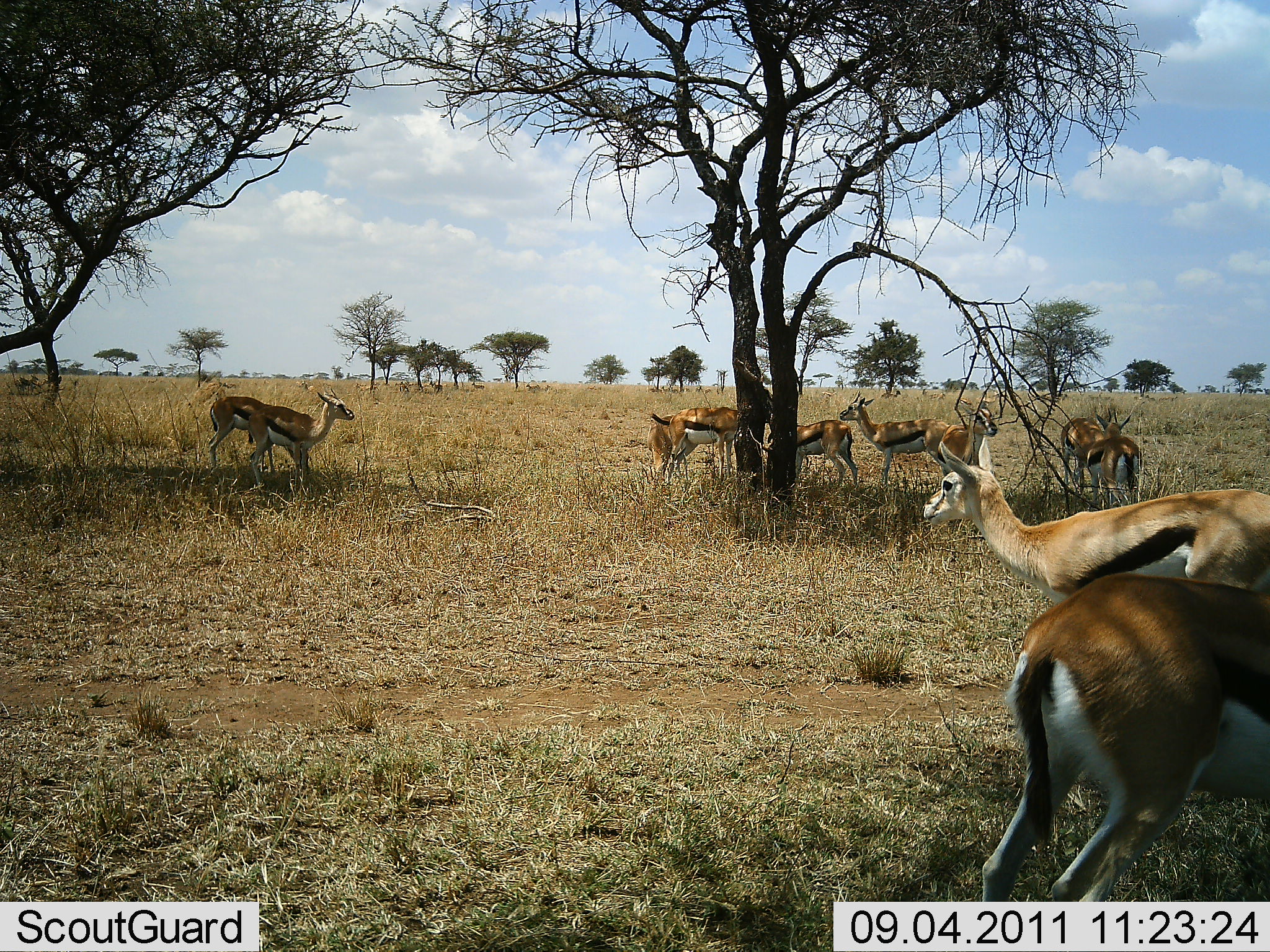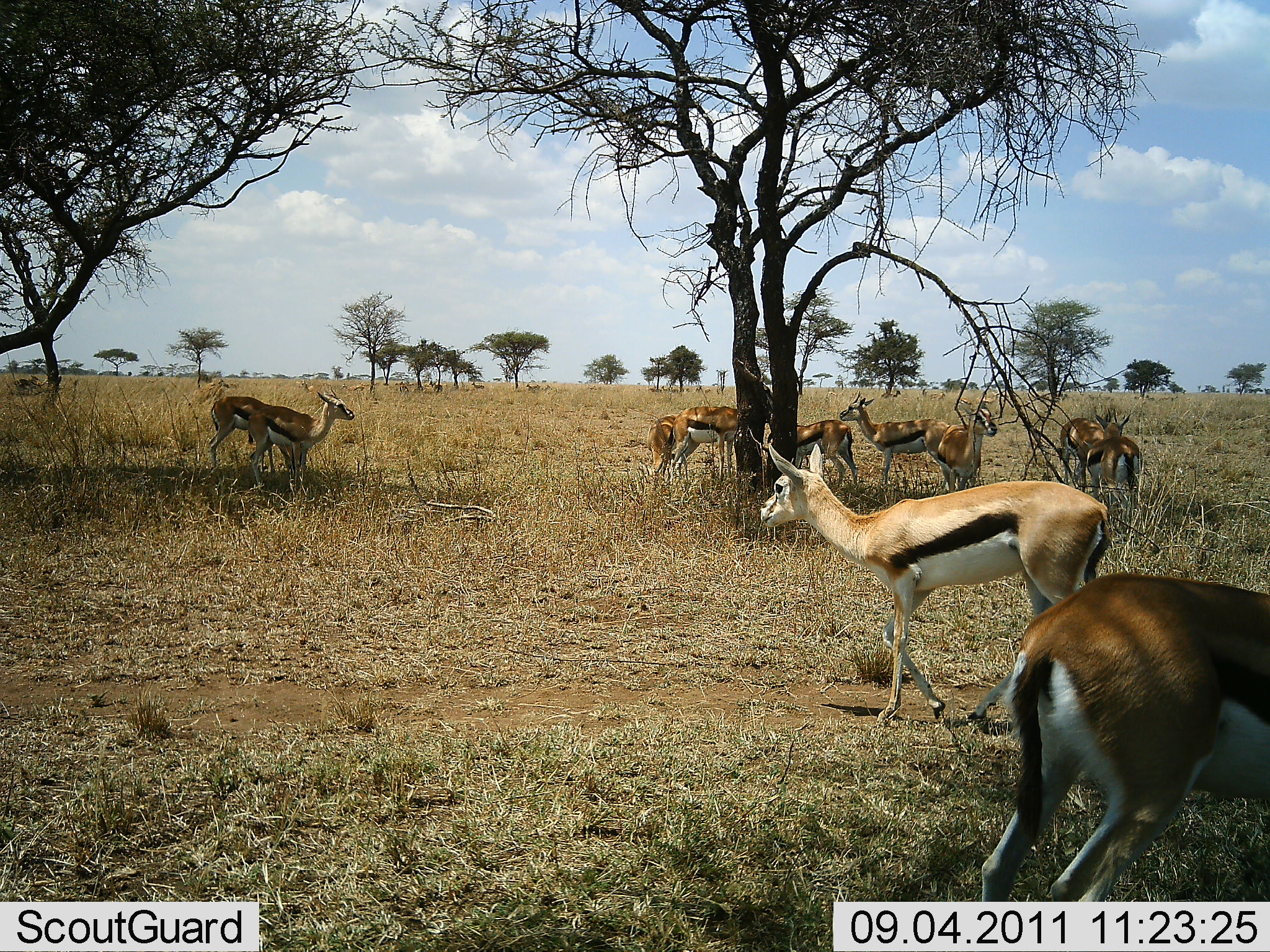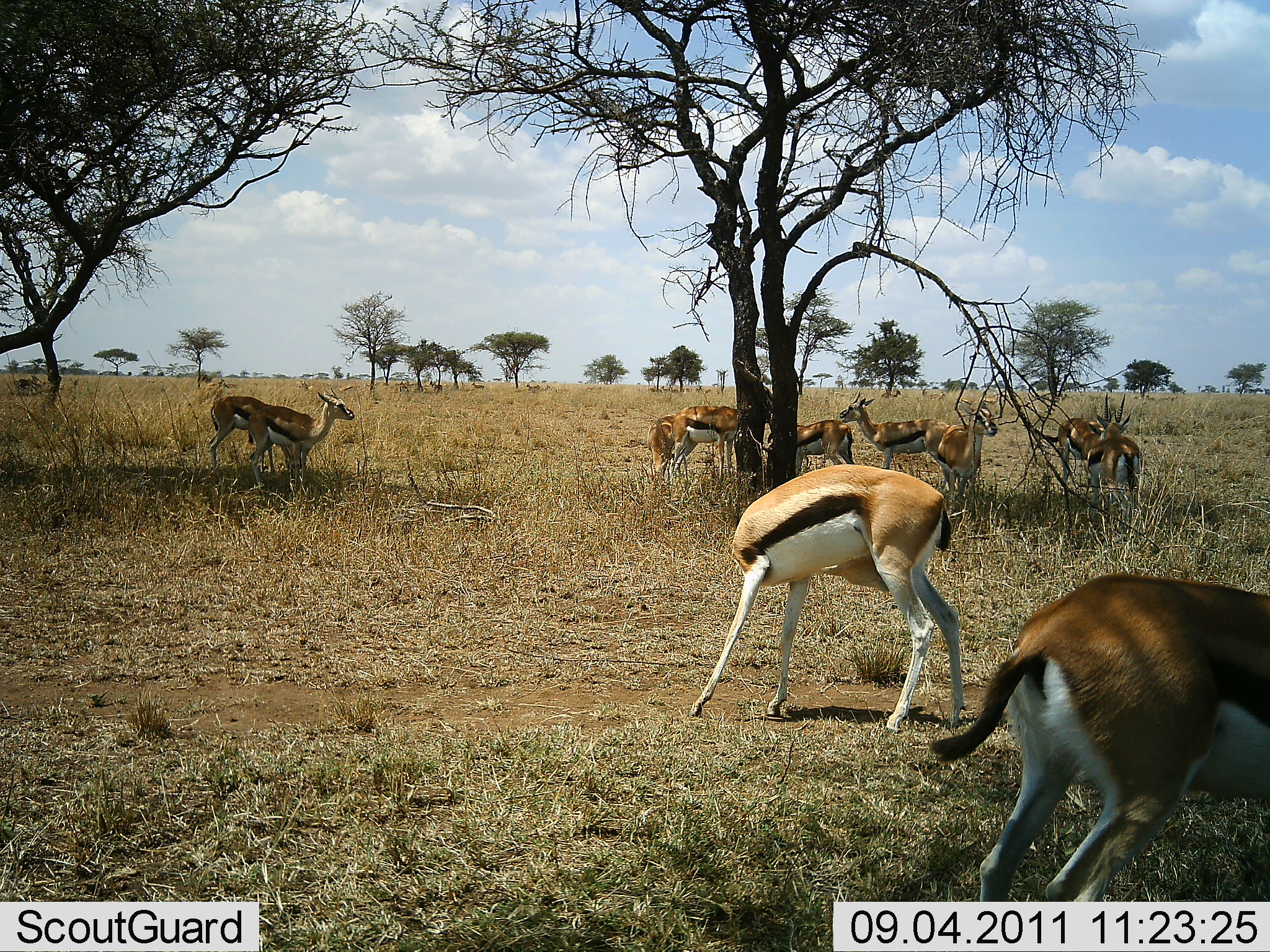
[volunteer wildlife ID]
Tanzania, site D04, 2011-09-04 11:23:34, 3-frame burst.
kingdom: Animalia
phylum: Chordata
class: Mammalia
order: Artiodactyla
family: Bovidae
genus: Eudorcas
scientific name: Eudorcas thomsonii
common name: thomson's gazelle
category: gazellethomsons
Gazellethomsons (thomson's gazelle) (Eudorcas thomsonii), count 11-50. Behavior (volunteer vote fractions): standing 83%, resting 8%, moving 75%, interacting 8%. Young present (vote fraction): 0%. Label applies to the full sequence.